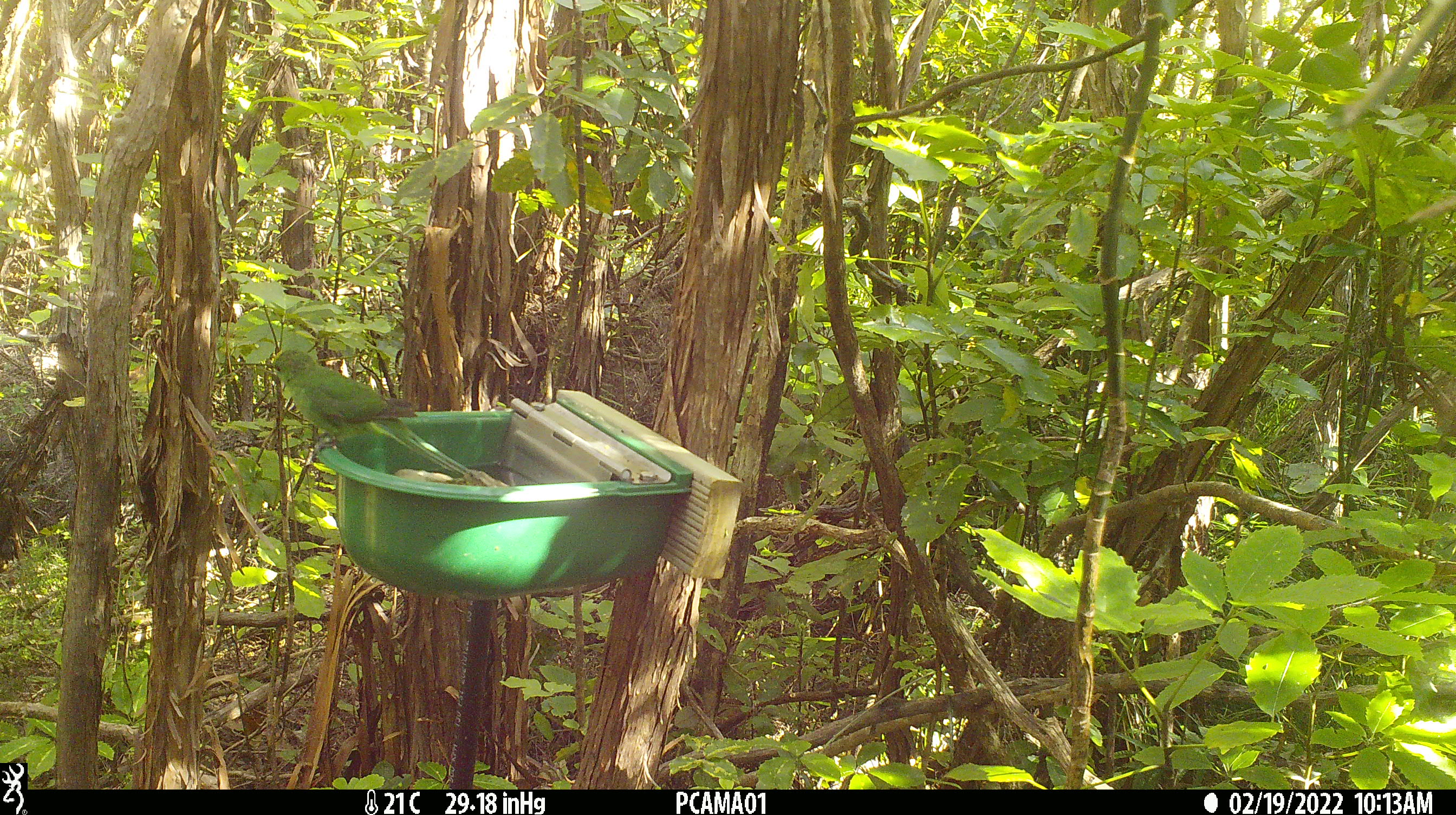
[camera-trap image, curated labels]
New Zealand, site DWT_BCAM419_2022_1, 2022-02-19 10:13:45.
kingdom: Animalia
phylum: Chordata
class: Aves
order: Psittaciformes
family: Psittaculidae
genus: Cyanoramphus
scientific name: Cyanoramphus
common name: parakeet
Parakeet (Cyanoramphus).